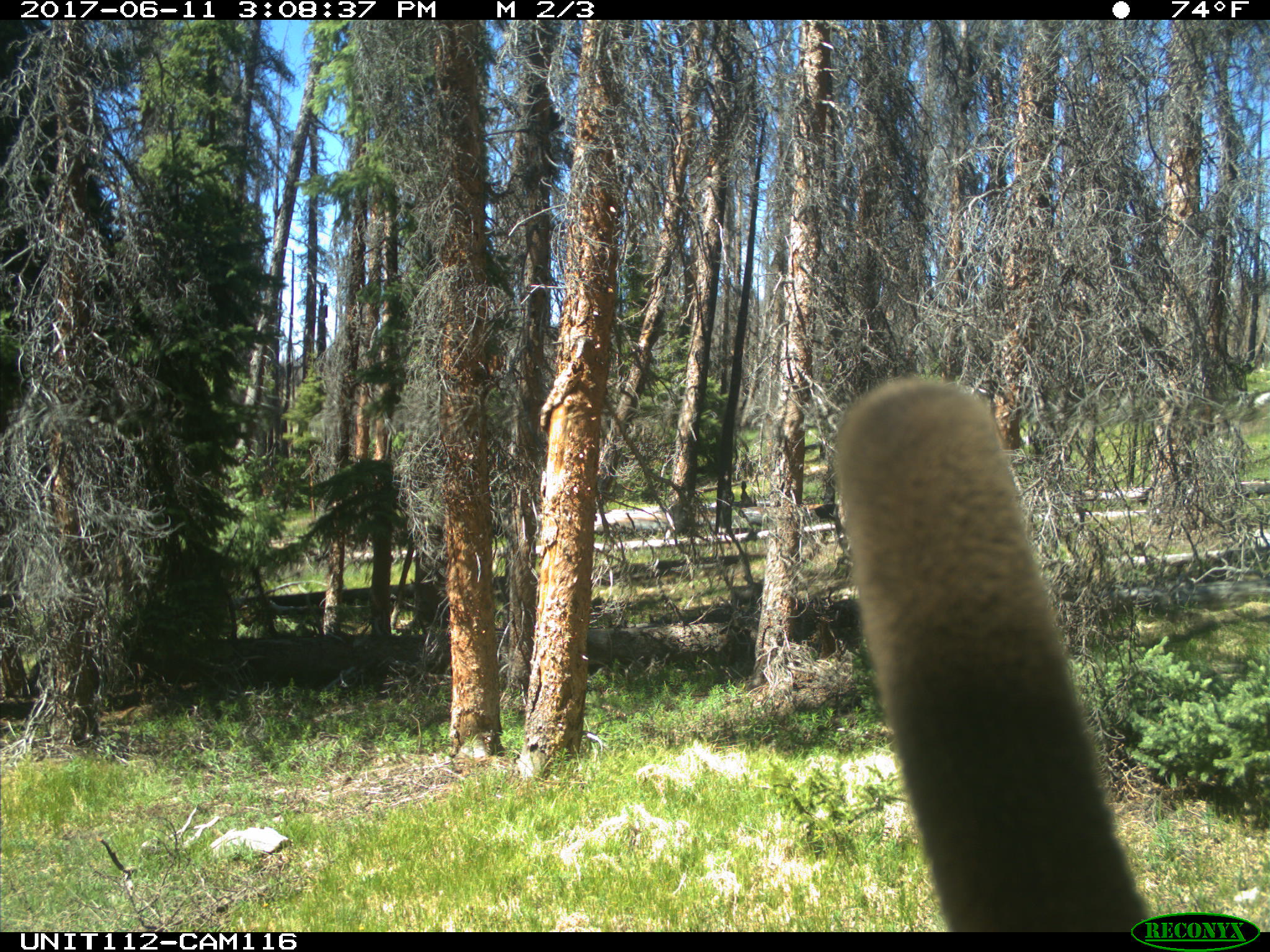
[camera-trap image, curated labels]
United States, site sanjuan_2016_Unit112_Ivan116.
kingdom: Animalia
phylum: Chordata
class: Mammalia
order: Artiodactyla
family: Cervidae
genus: Cervus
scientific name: Cervus elaphus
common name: red deer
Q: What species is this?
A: Cervus elaphus (red deer).